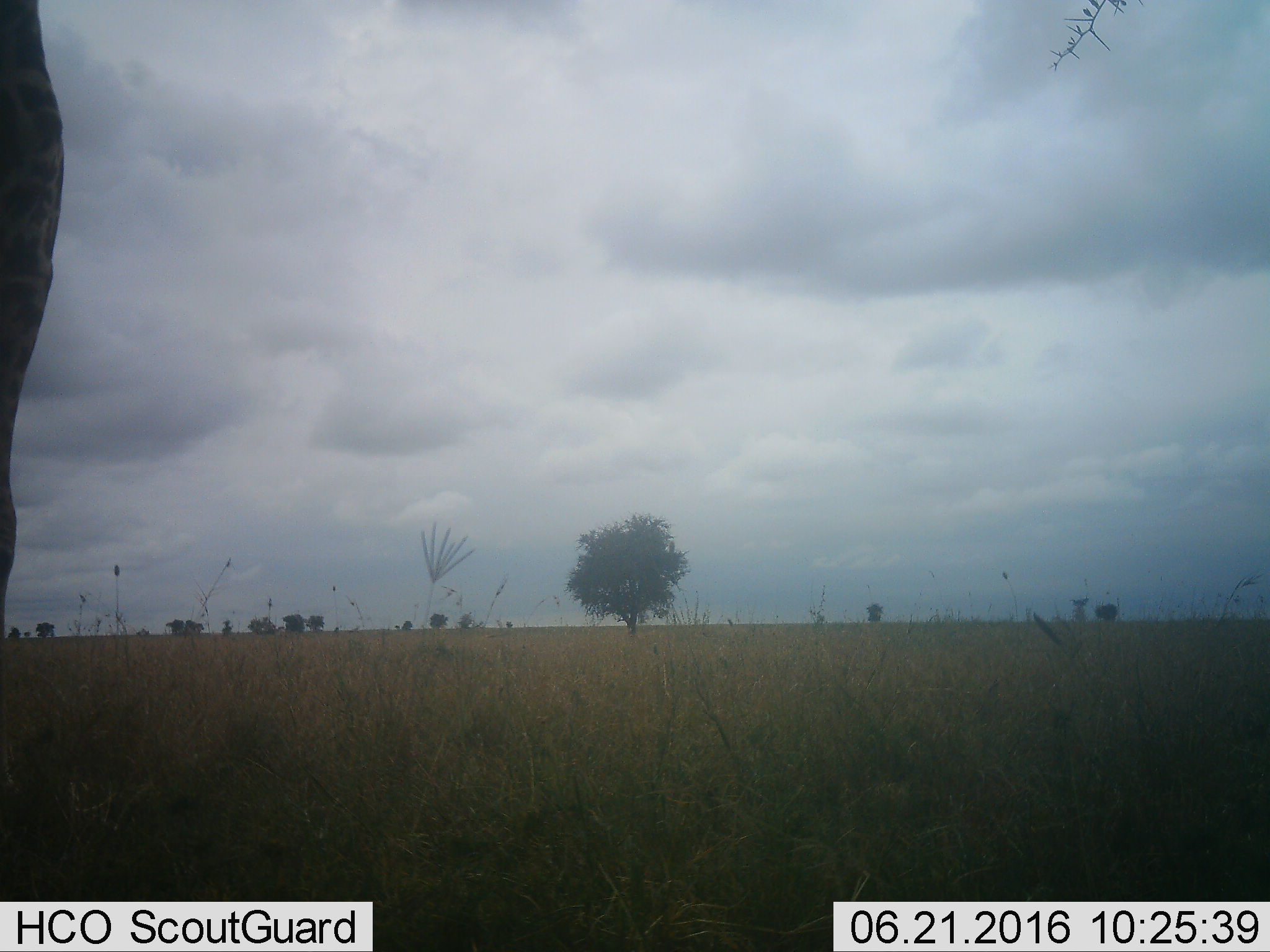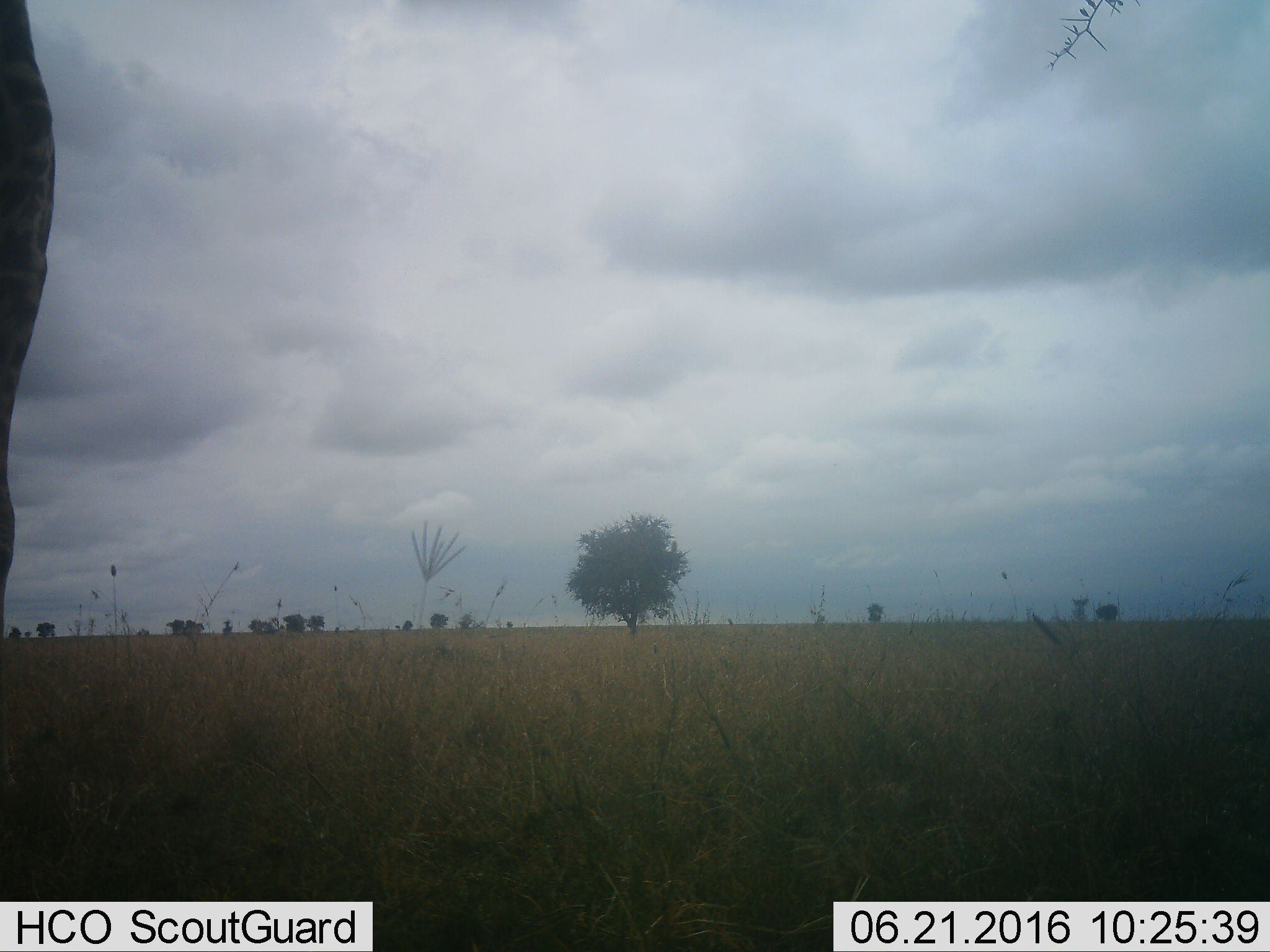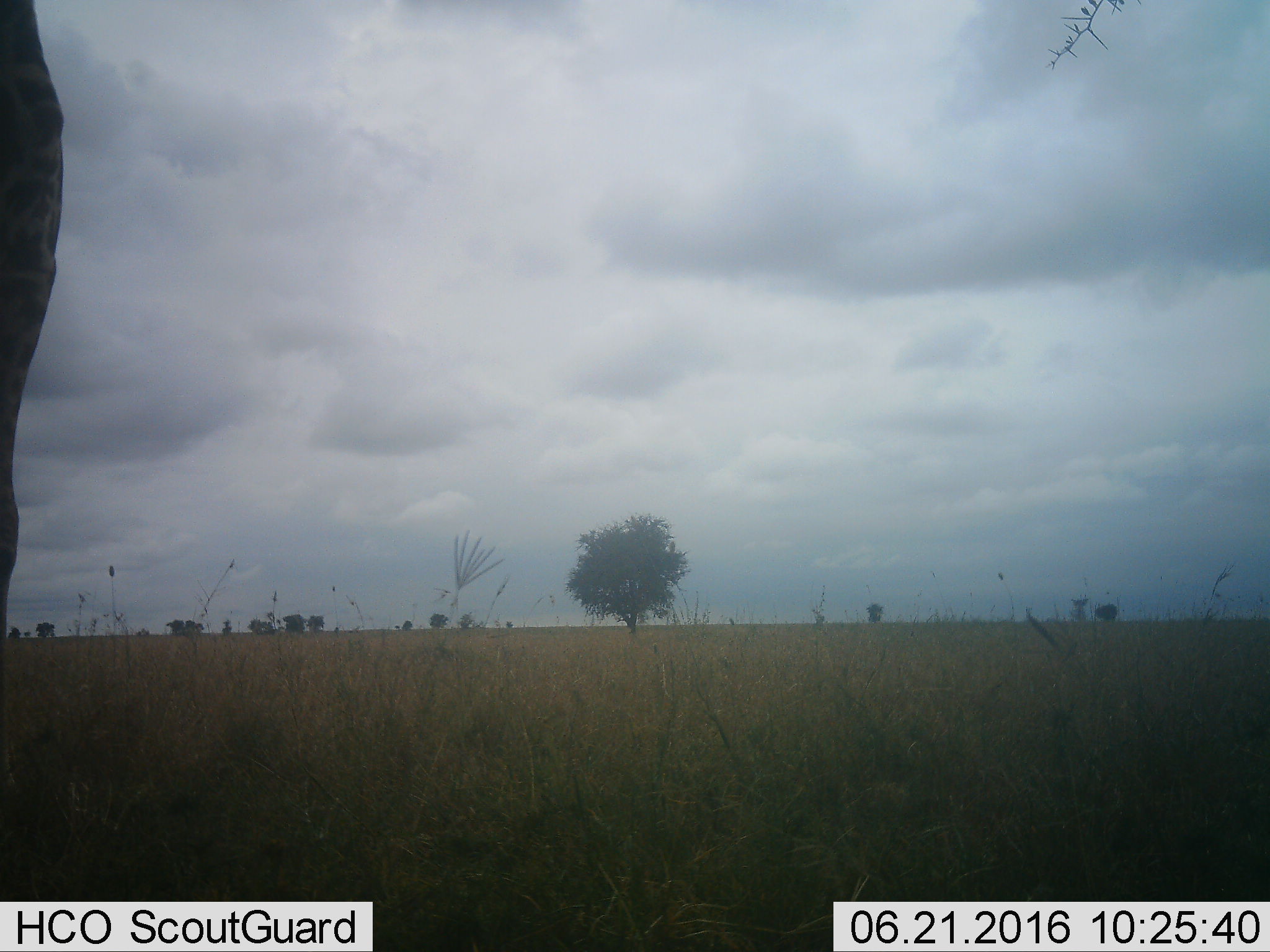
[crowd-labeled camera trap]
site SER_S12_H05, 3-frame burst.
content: unidentified animal